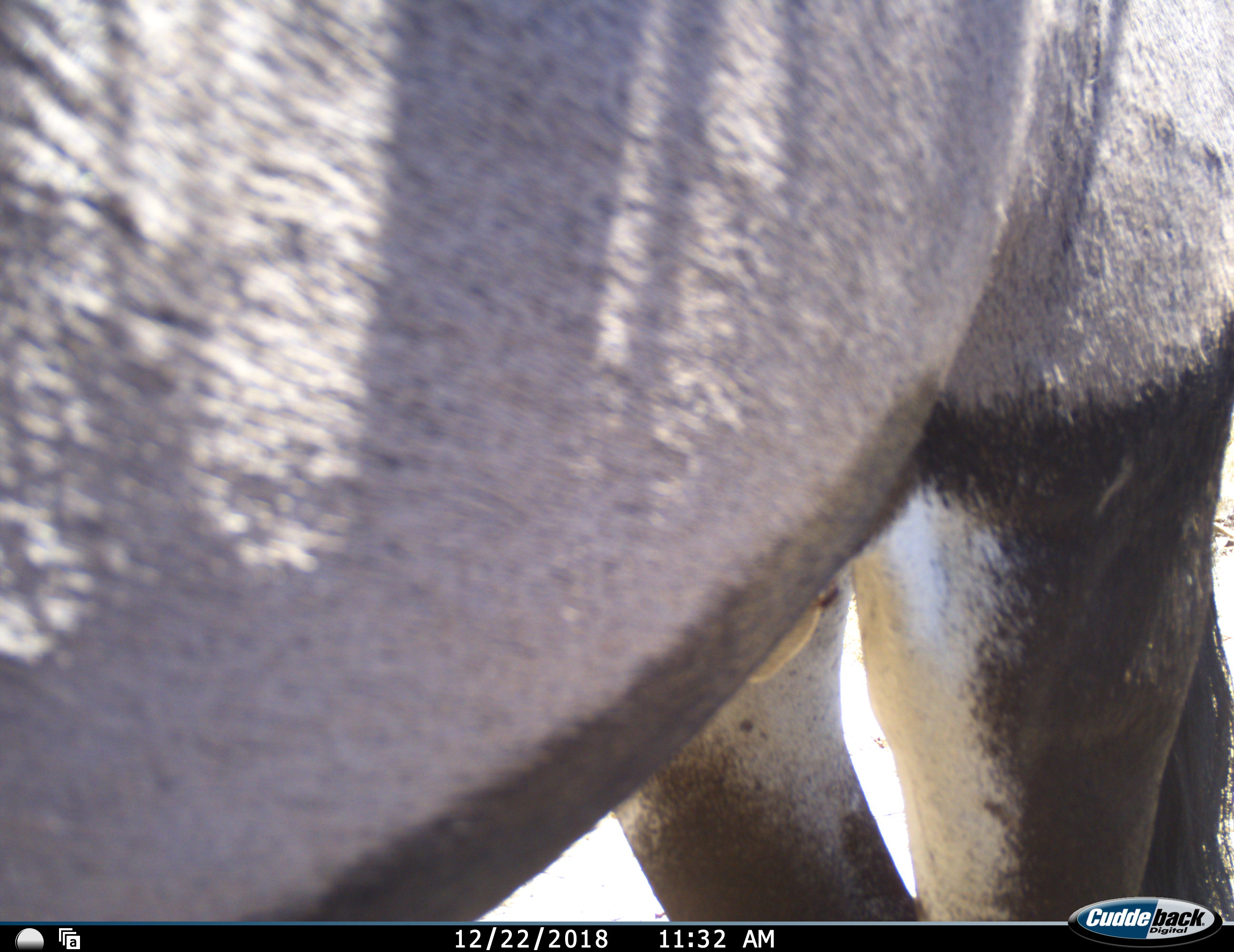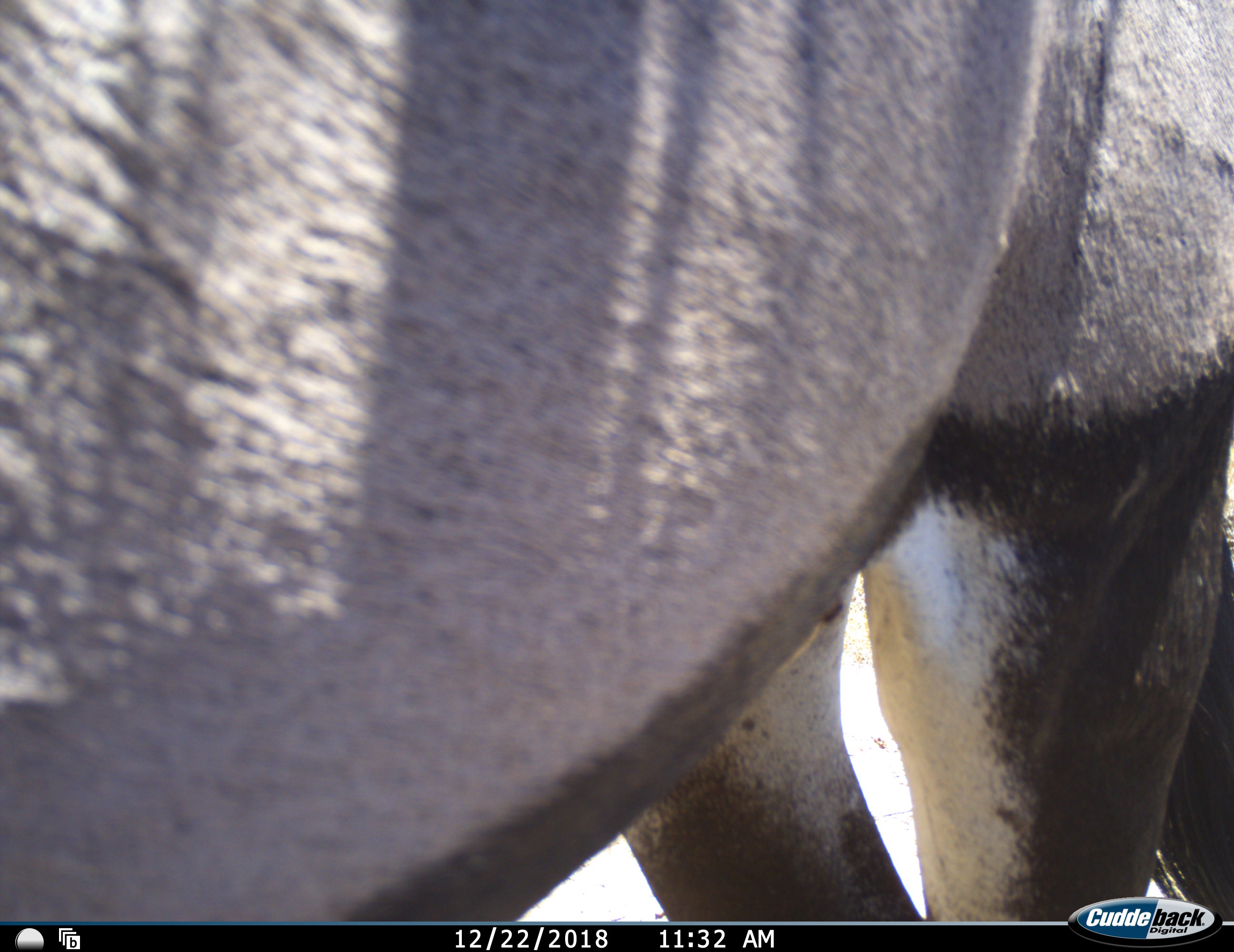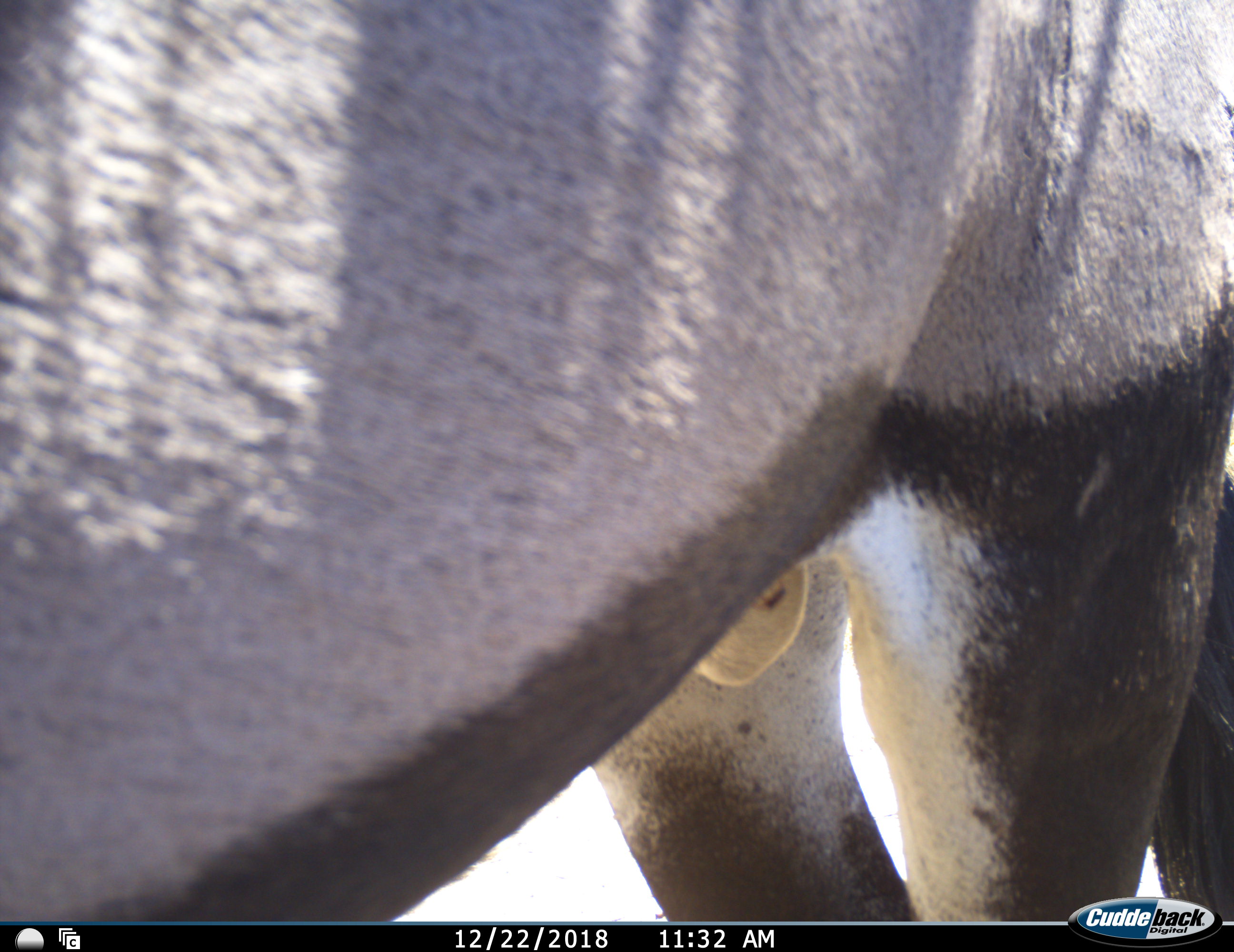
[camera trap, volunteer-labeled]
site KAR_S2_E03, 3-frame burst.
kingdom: Animalia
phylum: Chordata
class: Mammalia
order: Artiodactyla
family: Bovidae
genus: Oryx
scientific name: Oryx gazella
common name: gemsbok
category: oryx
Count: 1.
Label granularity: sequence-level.